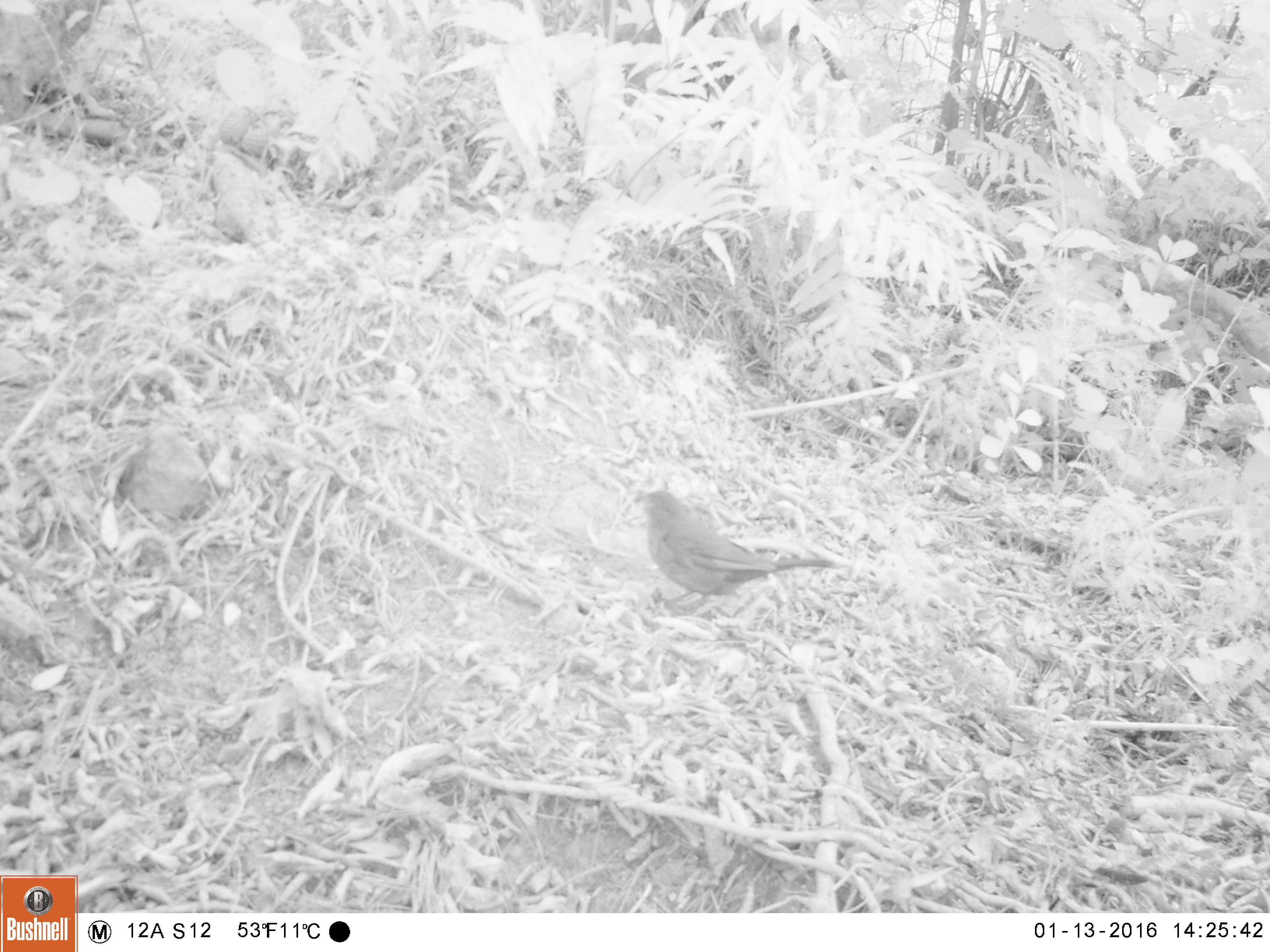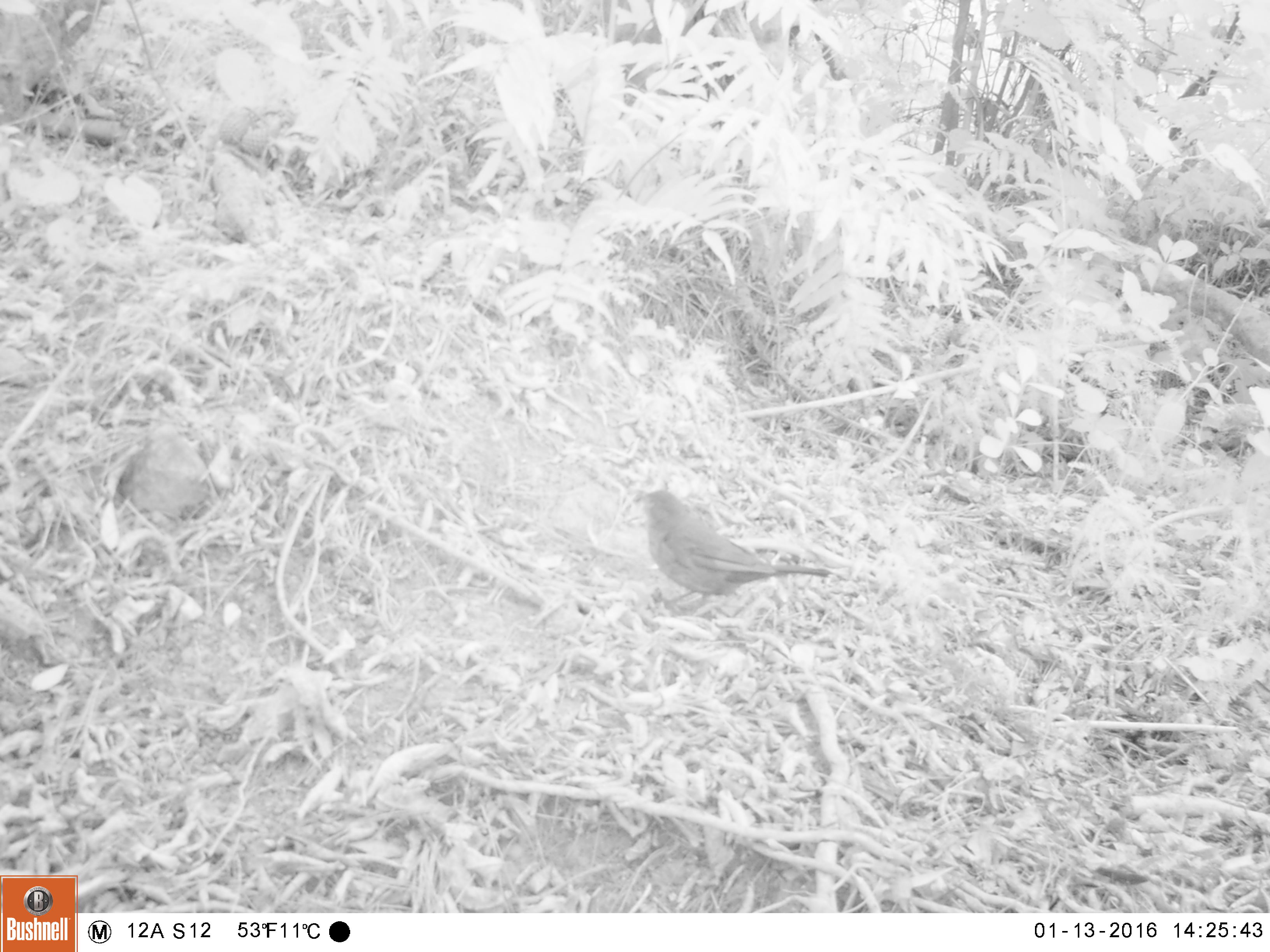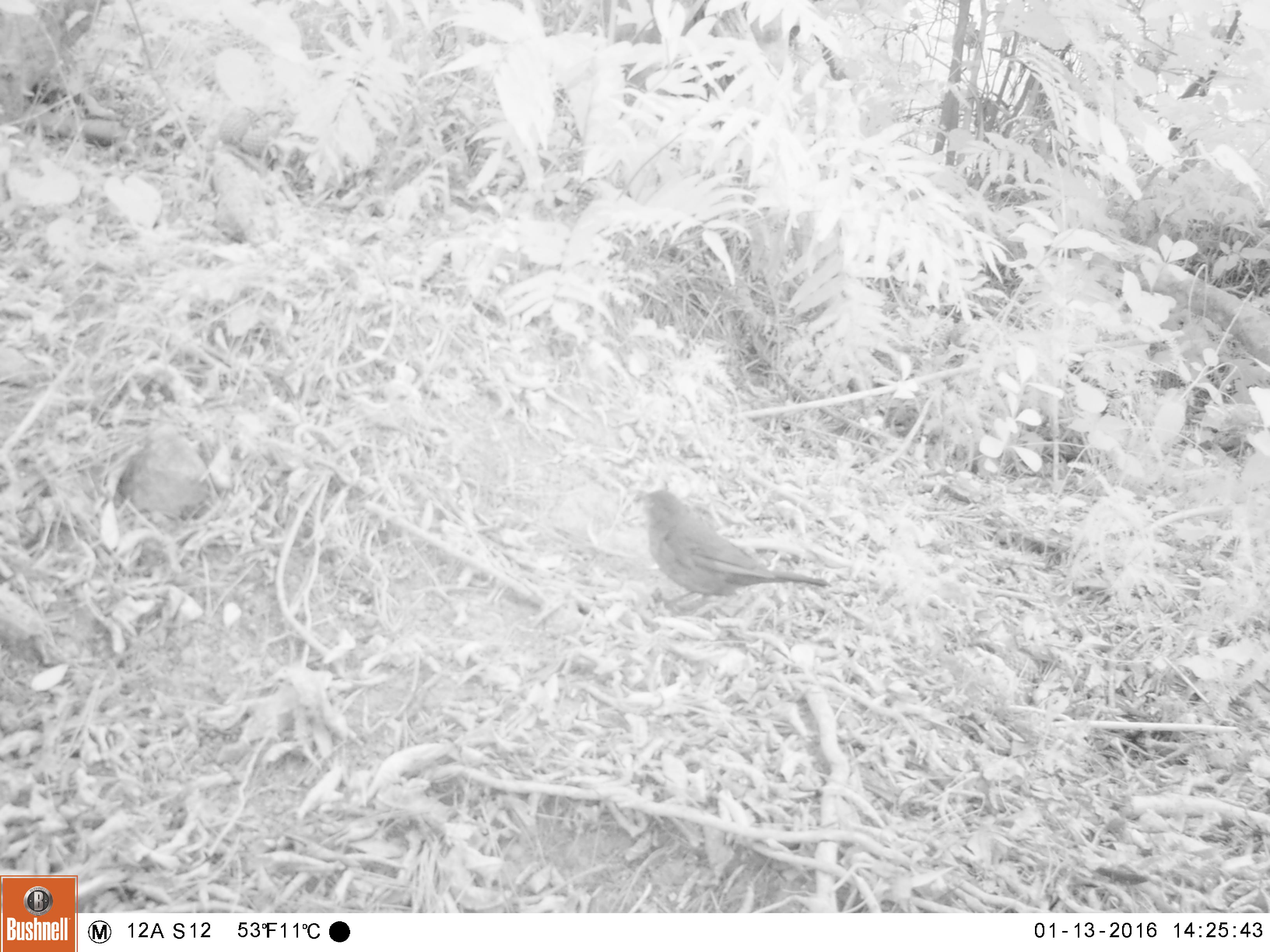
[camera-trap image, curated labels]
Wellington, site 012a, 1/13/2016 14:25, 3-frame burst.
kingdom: Animalia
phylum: Chordata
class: Aves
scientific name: Aves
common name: bird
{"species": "bird (Aves)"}